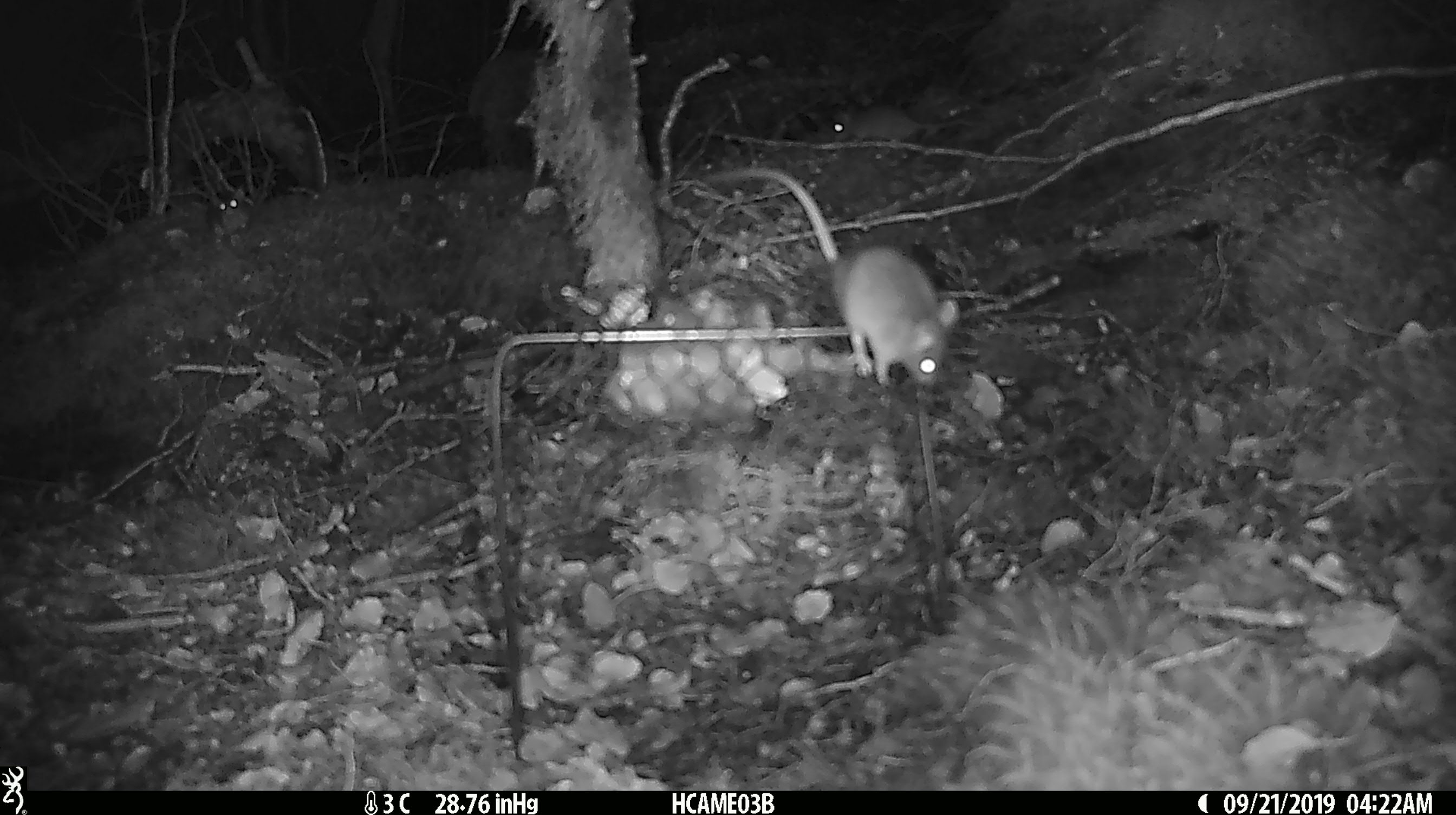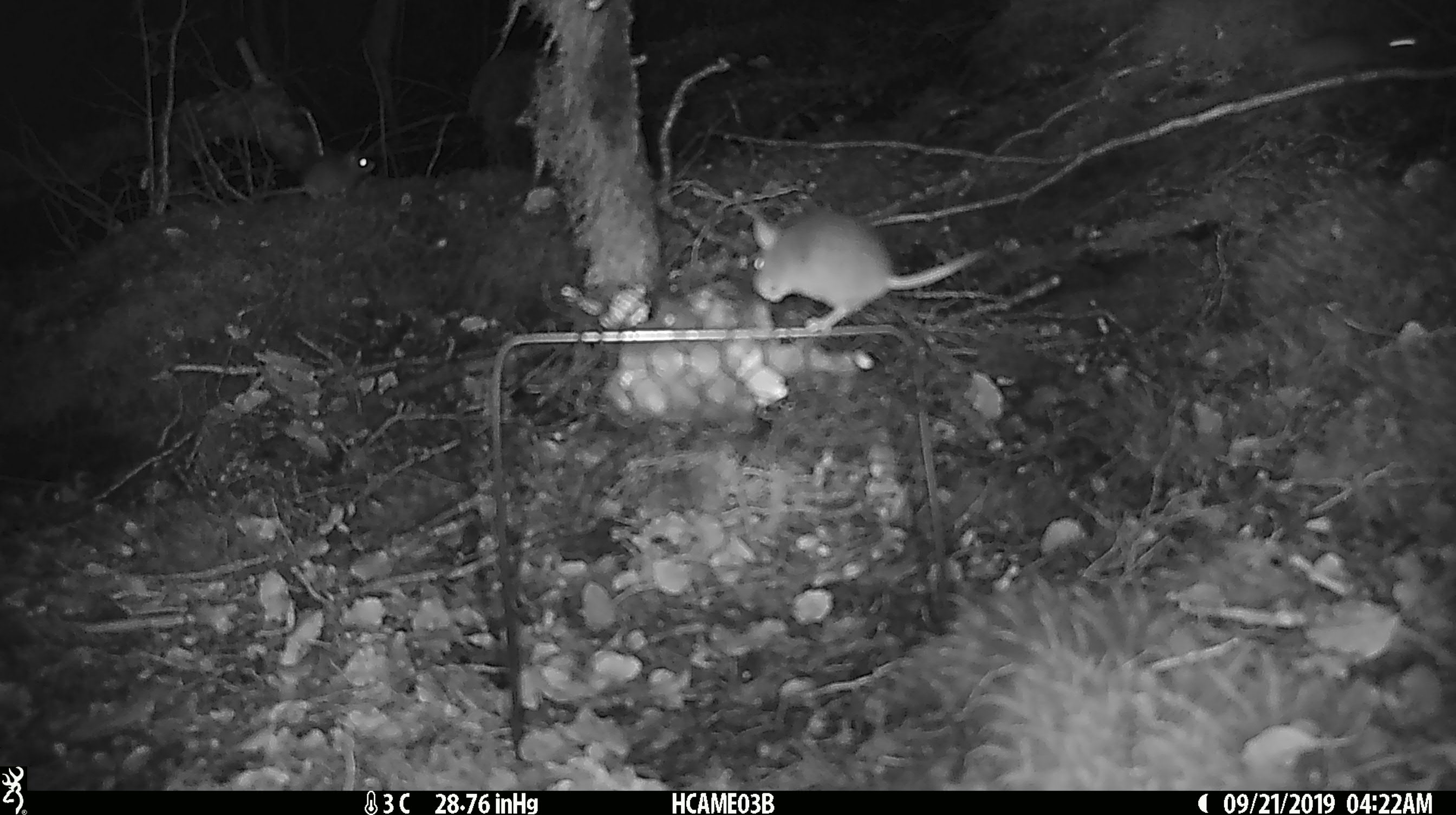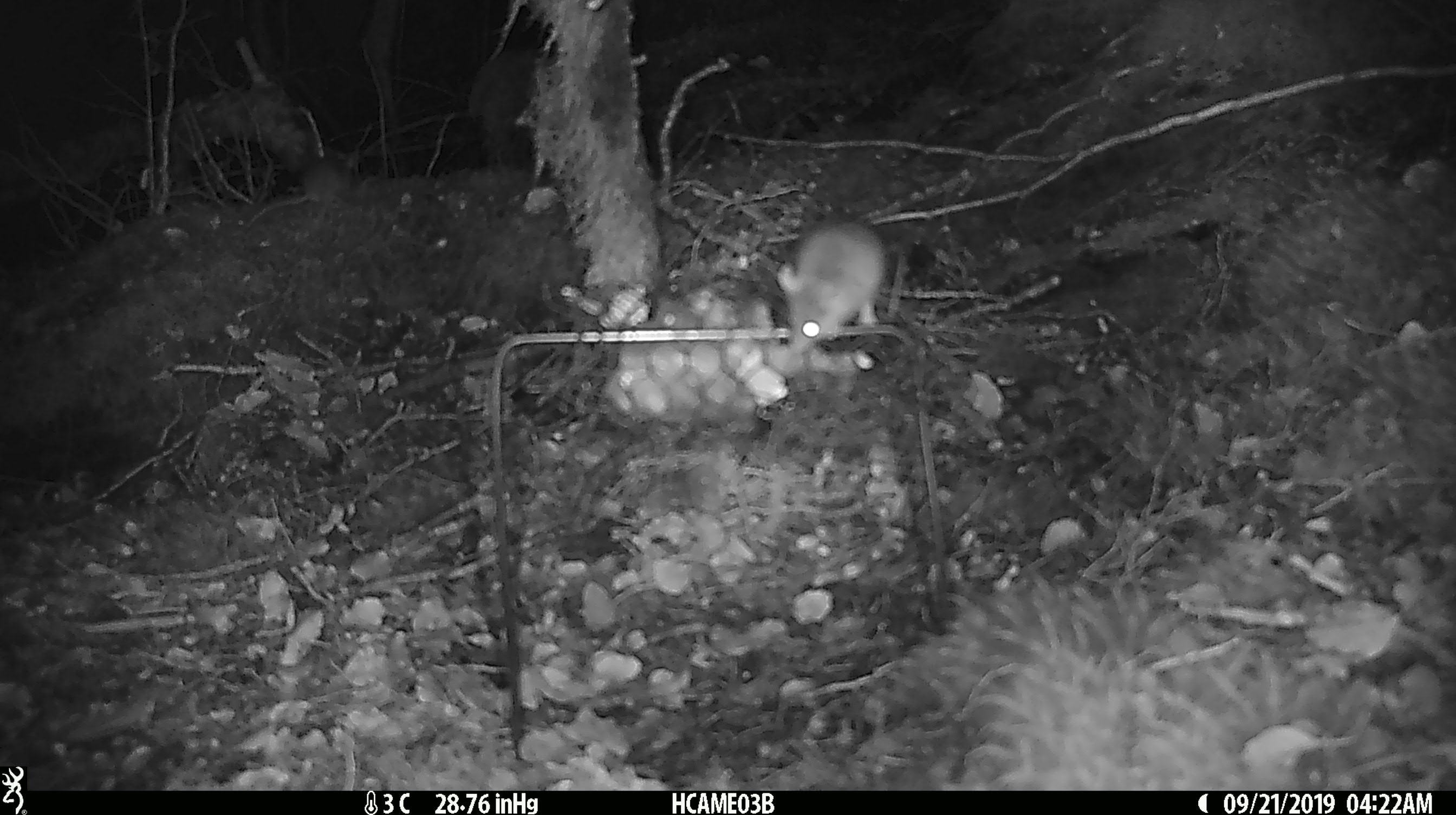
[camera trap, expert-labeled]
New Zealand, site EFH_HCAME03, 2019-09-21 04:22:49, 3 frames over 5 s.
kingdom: Animalia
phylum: Chordata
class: Mammalia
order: Rodentia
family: Muridae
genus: Mus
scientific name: Mus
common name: mouse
Mouse (Mus).